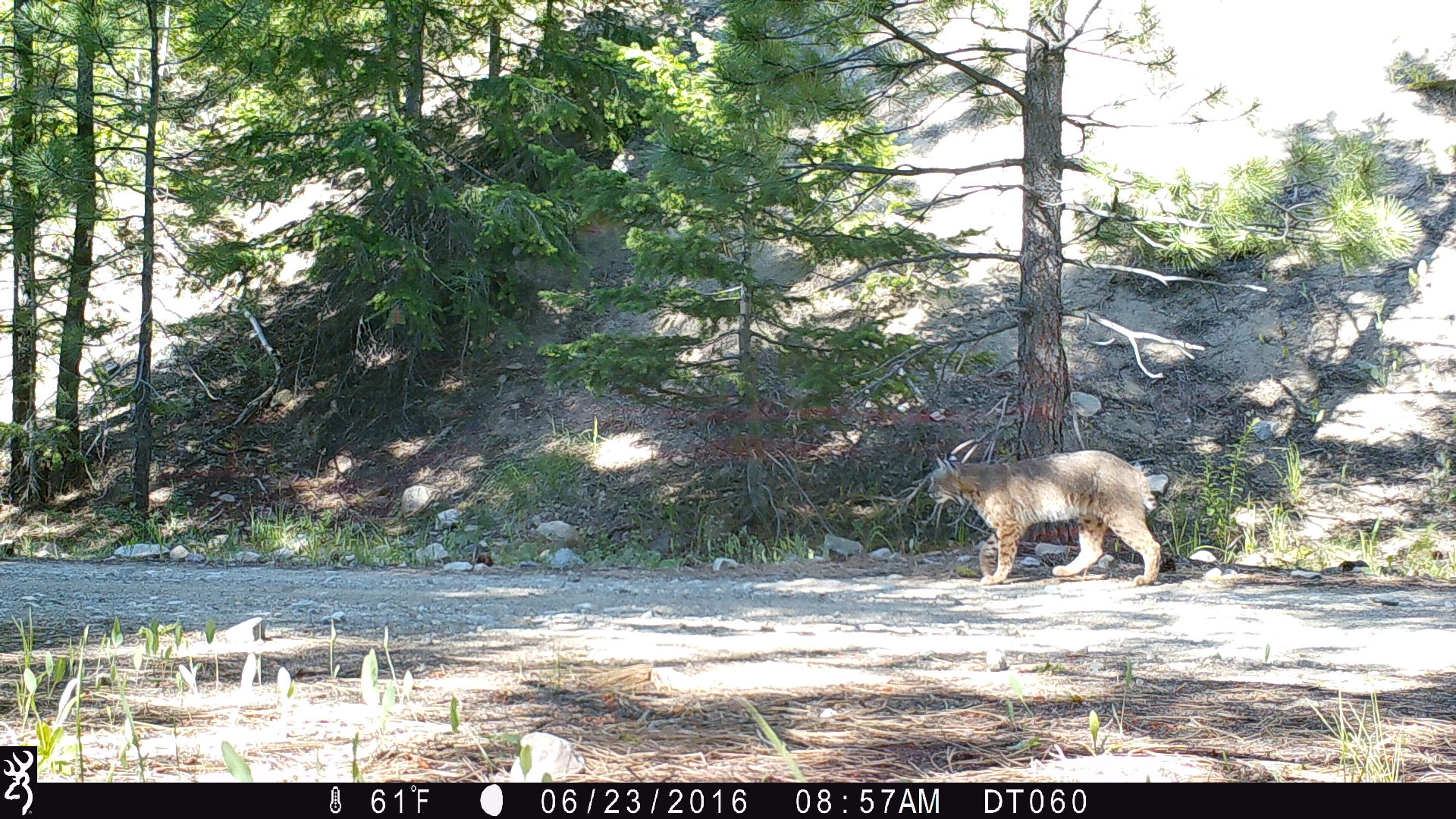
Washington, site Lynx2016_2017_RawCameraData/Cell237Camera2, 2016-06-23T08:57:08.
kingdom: Animalia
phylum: Chordata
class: Mammalia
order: Carnivora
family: Felidae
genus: Lynx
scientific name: Lynx rufus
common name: bobcat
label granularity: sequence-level